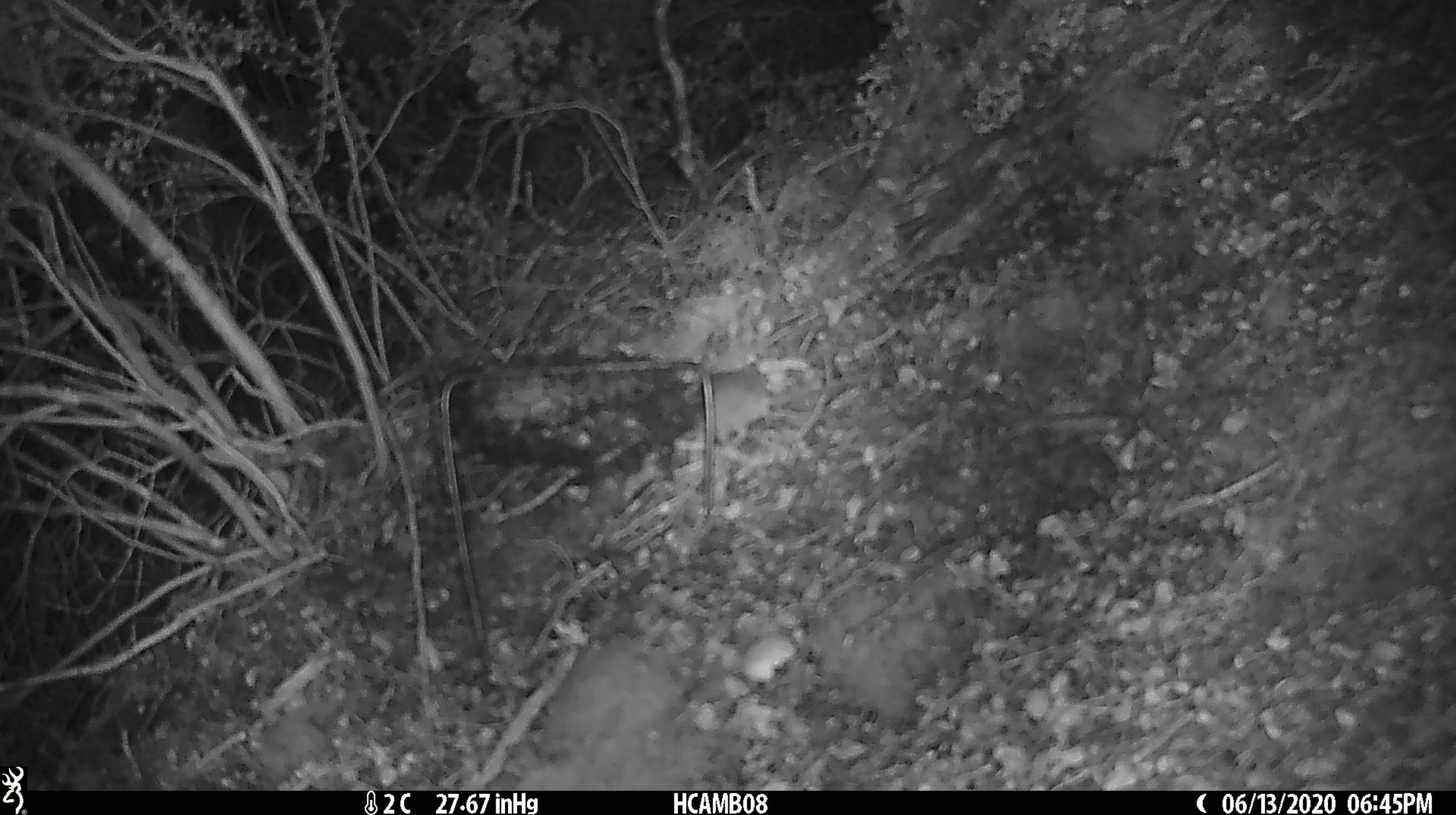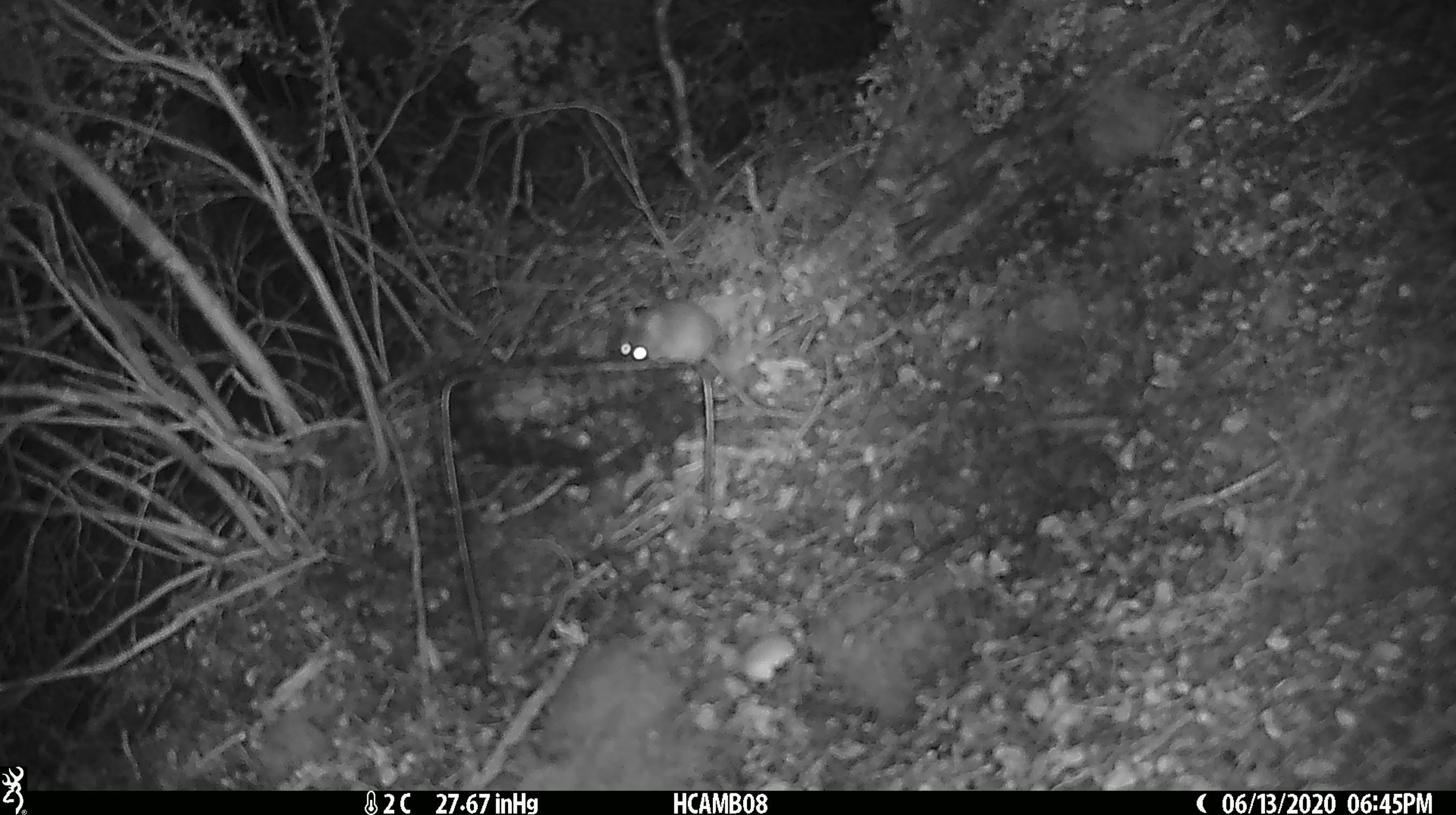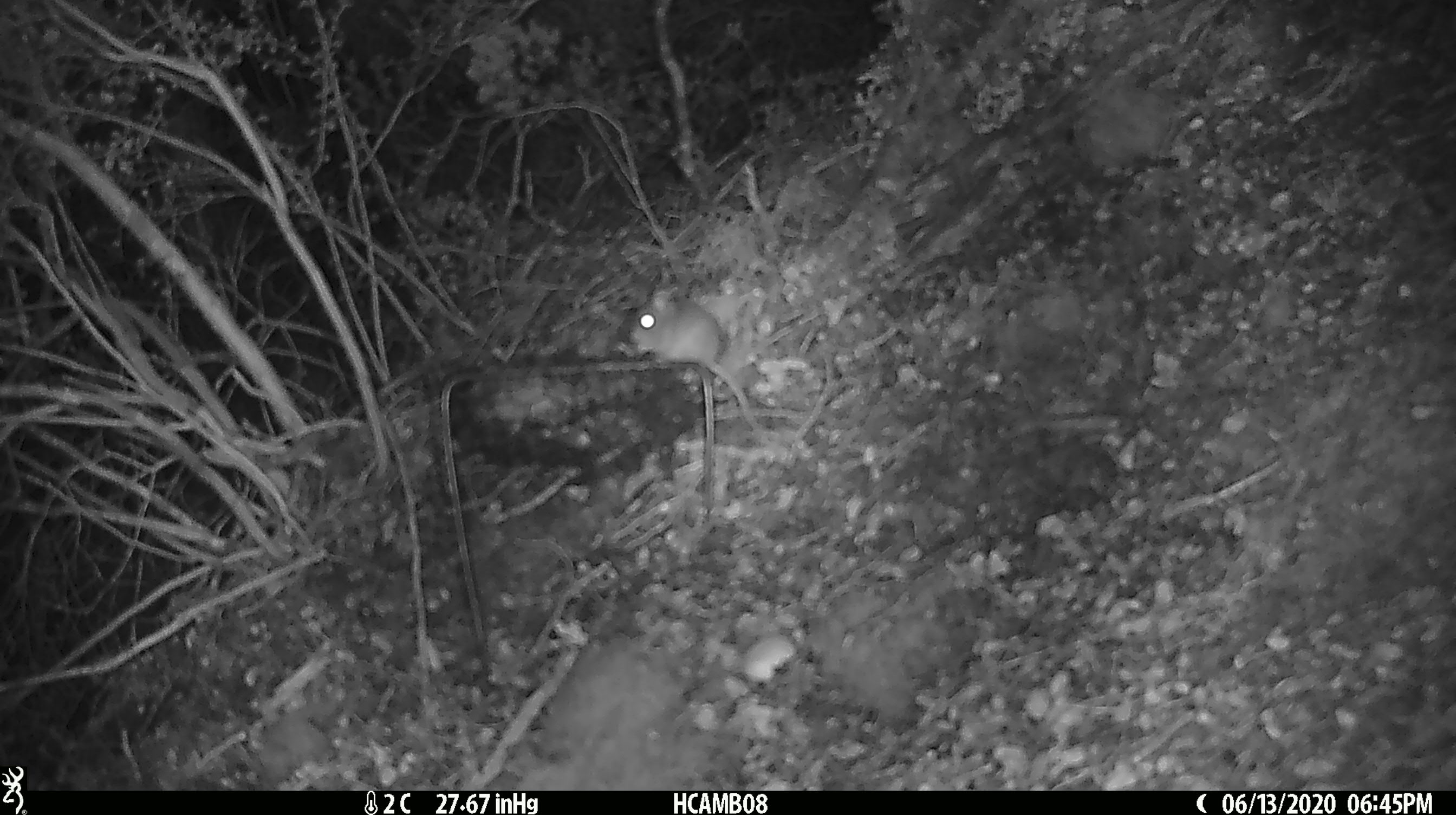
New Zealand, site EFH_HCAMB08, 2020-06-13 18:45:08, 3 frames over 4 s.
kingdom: Animalia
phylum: Chordata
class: Mammalia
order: Rodentia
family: Muridae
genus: Mus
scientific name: Mus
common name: mouse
Mouse (Mus).